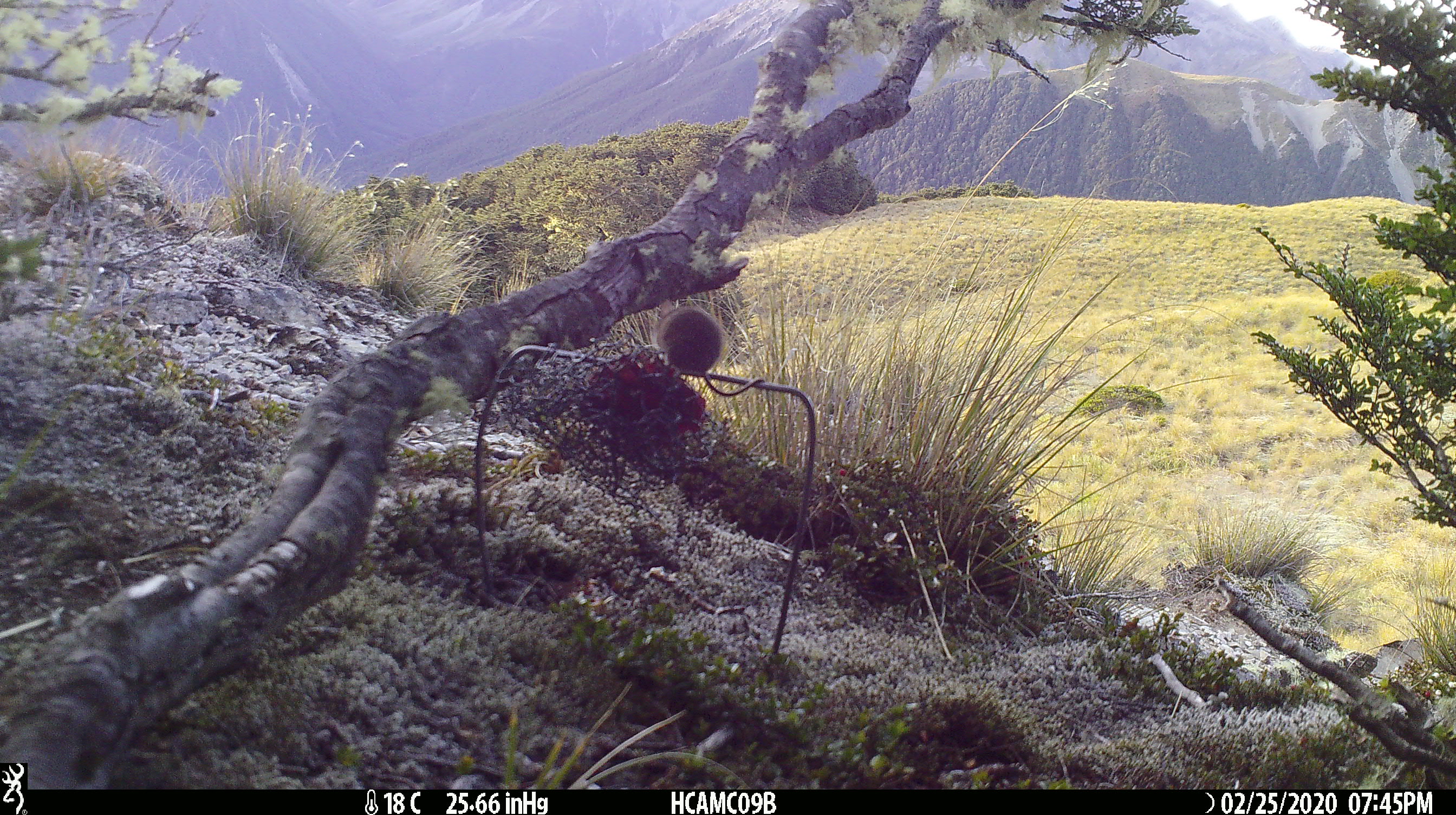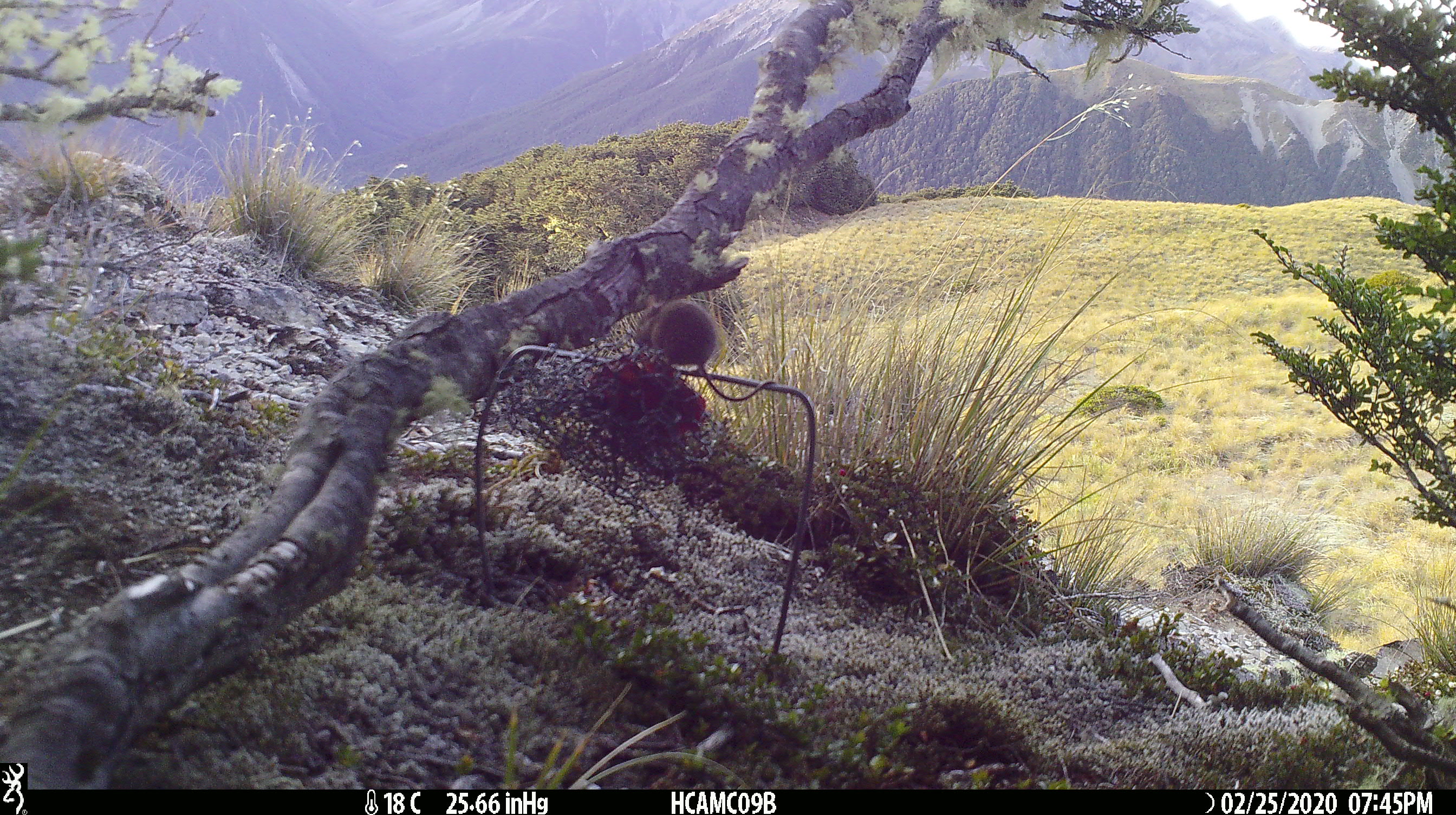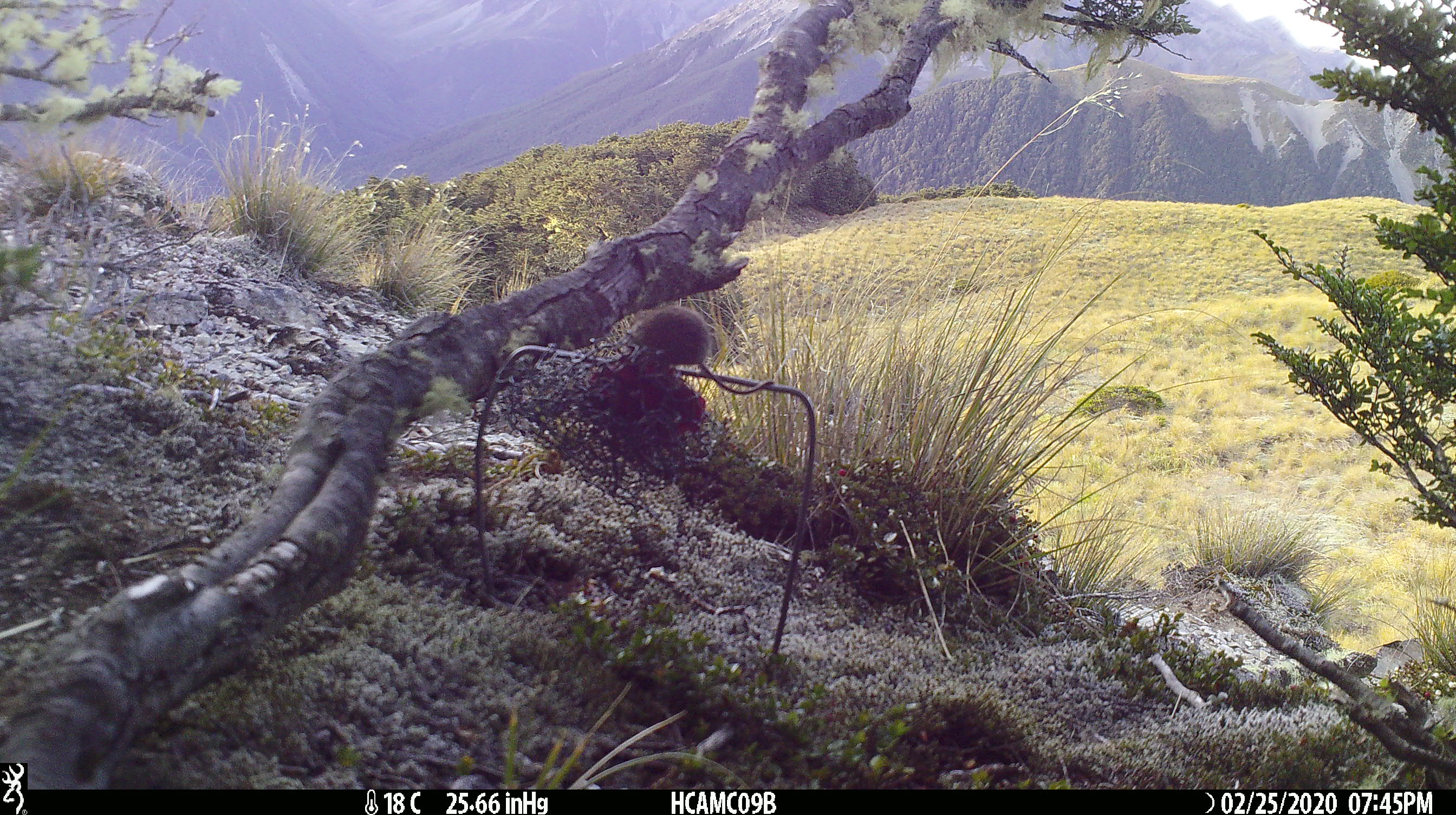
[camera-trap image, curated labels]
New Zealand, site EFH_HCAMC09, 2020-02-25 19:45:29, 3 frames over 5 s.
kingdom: Animalia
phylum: Chordata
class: Mammalia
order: Rodentia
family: Muridae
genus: Mus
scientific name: Mus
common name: mouse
Mouse (Mus).